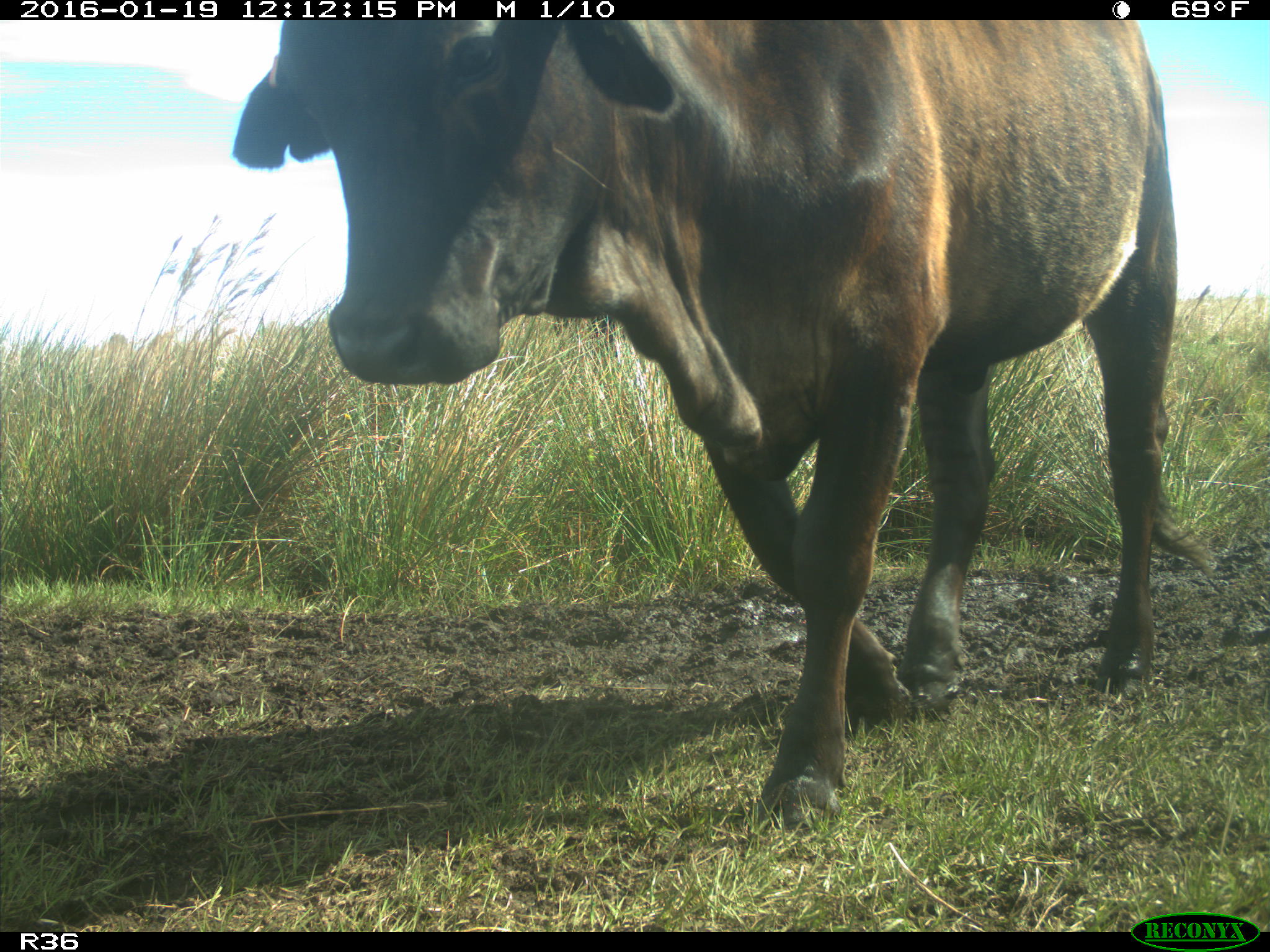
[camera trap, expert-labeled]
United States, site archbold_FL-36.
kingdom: Animalia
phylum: Chordata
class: Mammalia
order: Artiodactyla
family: Bovidae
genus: Bos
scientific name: Bos taurus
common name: domestic cow